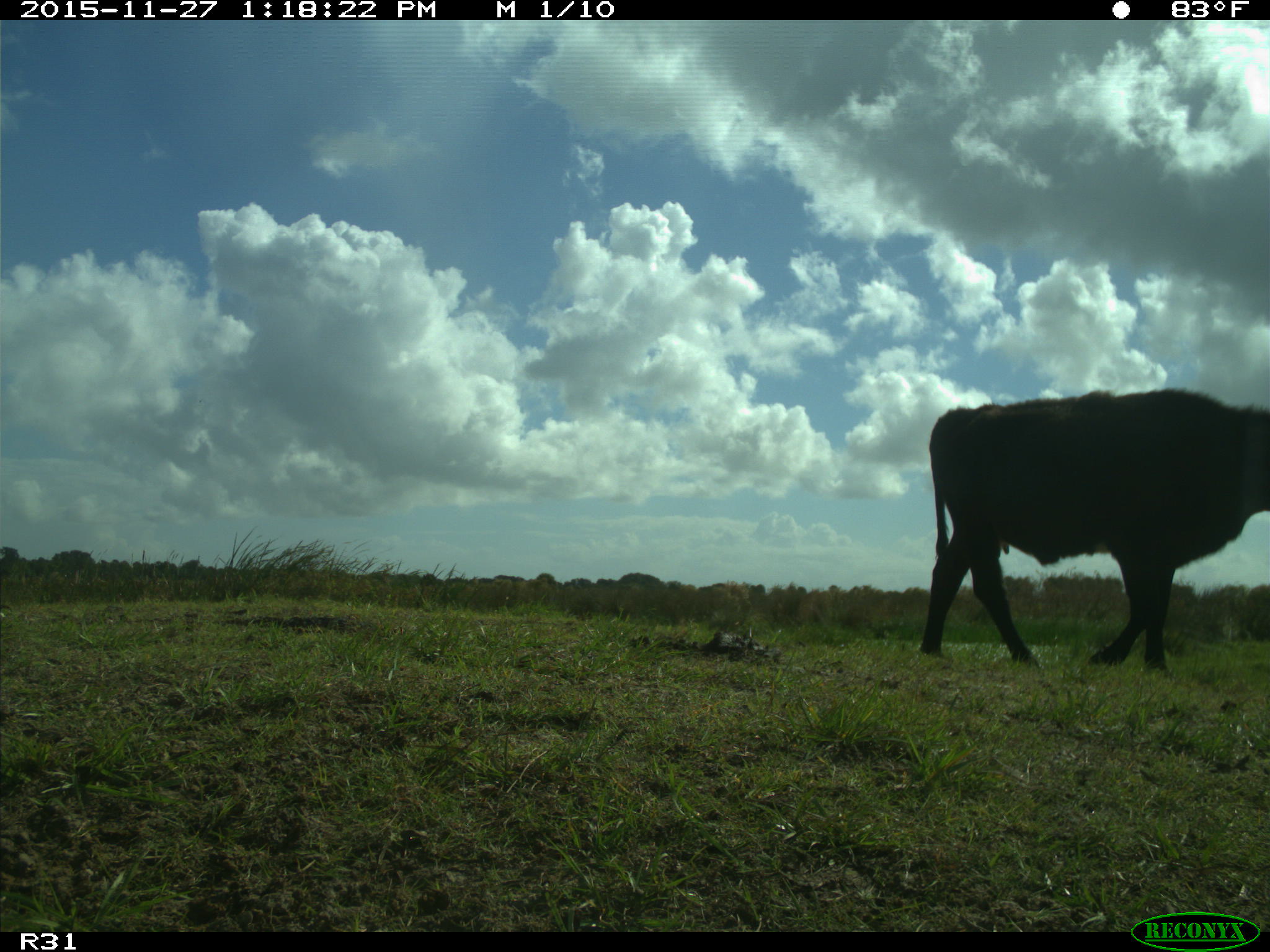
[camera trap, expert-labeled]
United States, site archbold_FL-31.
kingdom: Animalia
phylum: Chordata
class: Mammalia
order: Artiodactyla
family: Bovidae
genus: Bos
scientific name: Bos taurus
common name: domestic cow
Bos taurus (domestic cow).